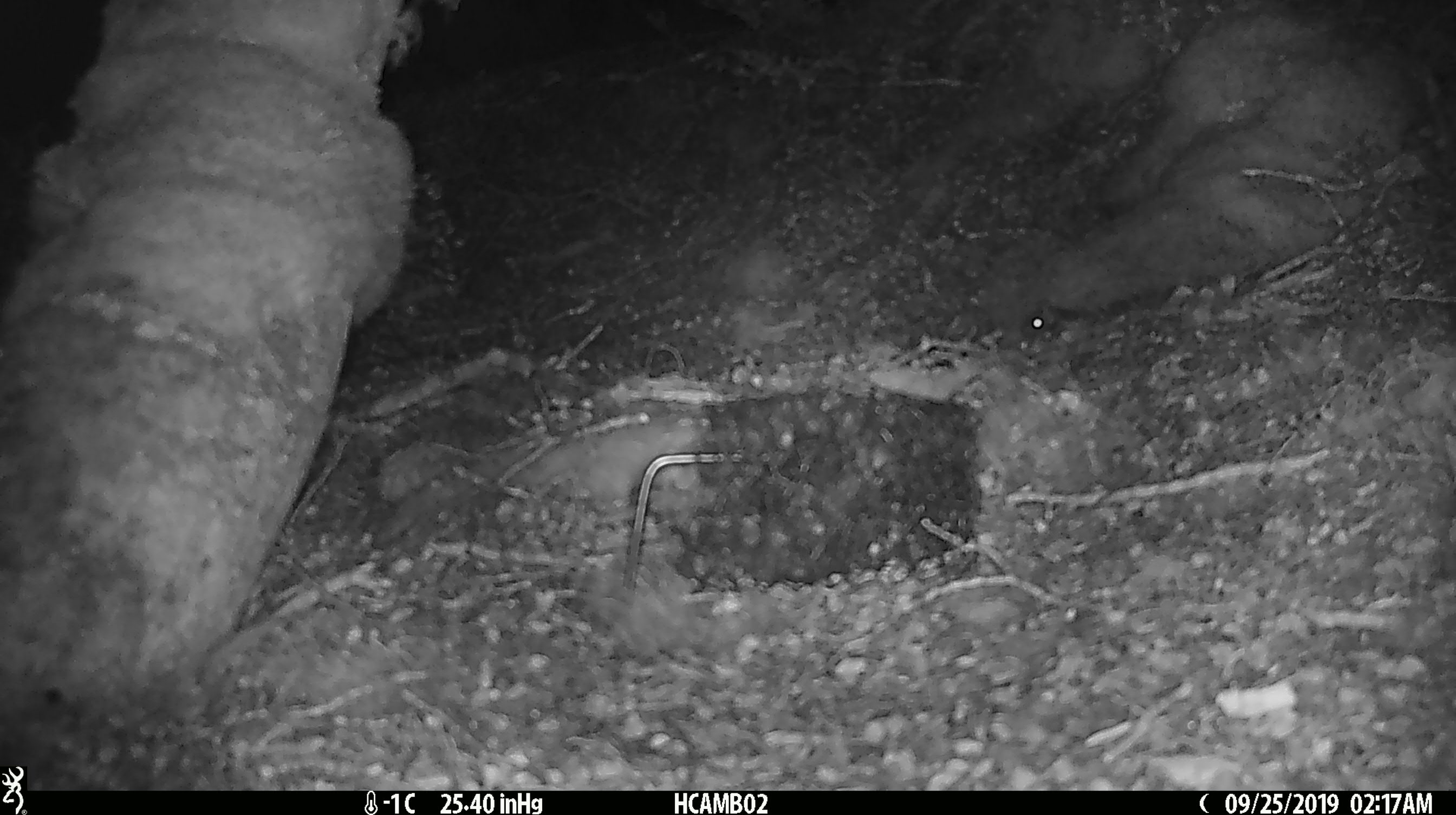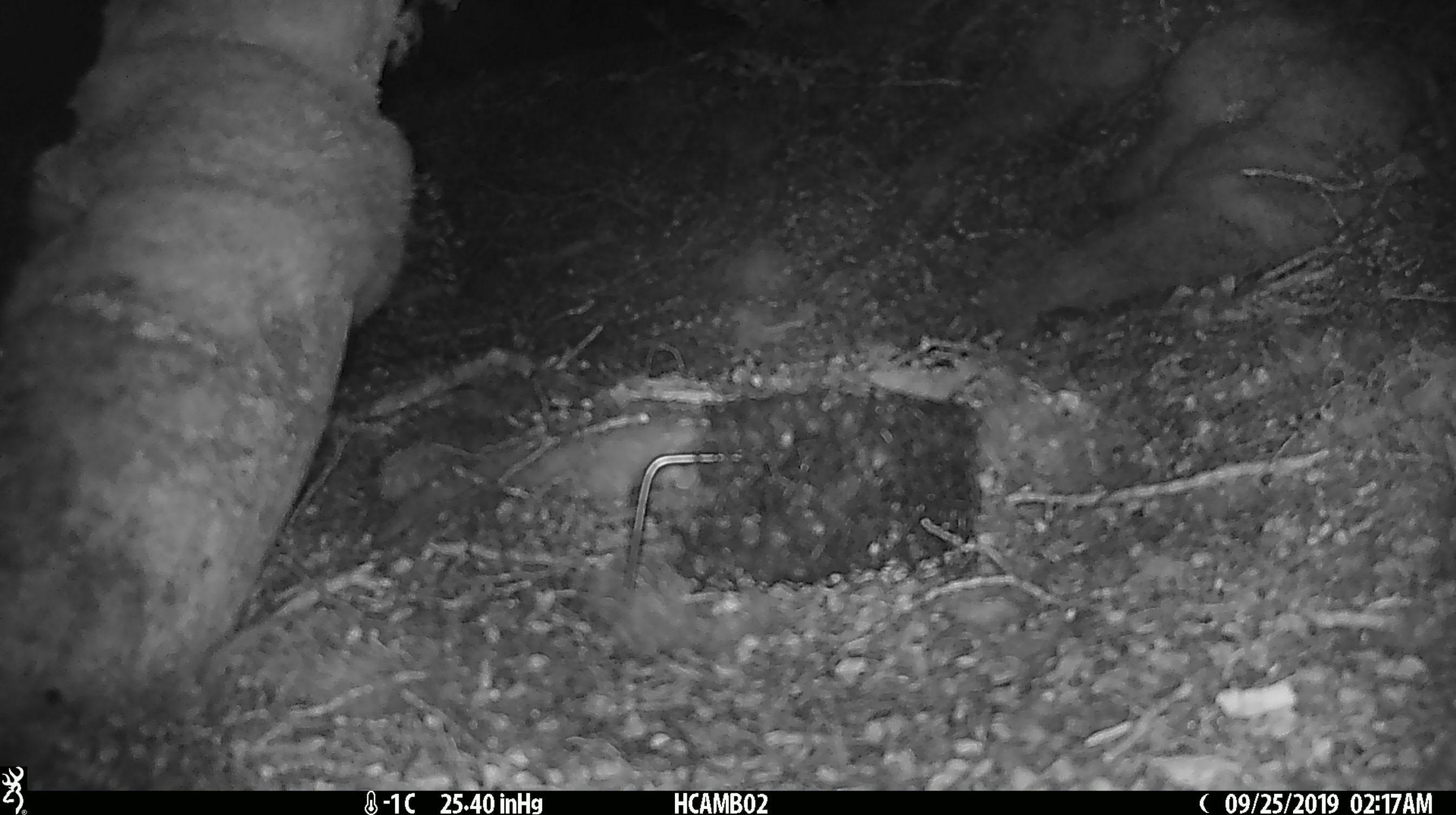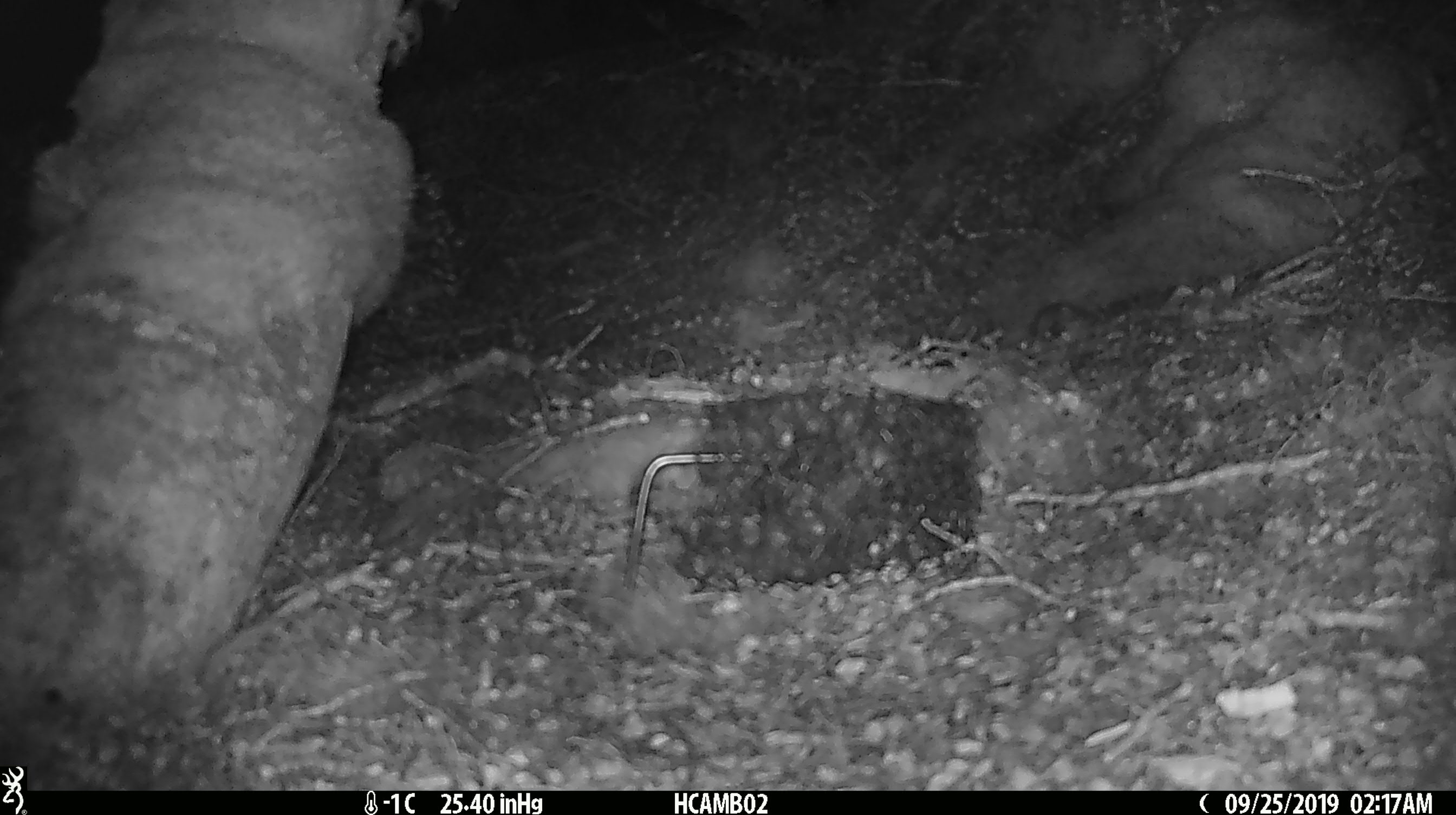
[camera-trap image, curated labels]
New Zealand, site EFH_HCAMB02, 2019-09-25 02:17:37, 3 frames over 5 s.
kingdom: Animalia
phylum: Chordata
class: Mammalia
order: Rodentia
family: Muridae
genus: Mus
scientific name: Mus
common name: mouse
Mouse (Mus).